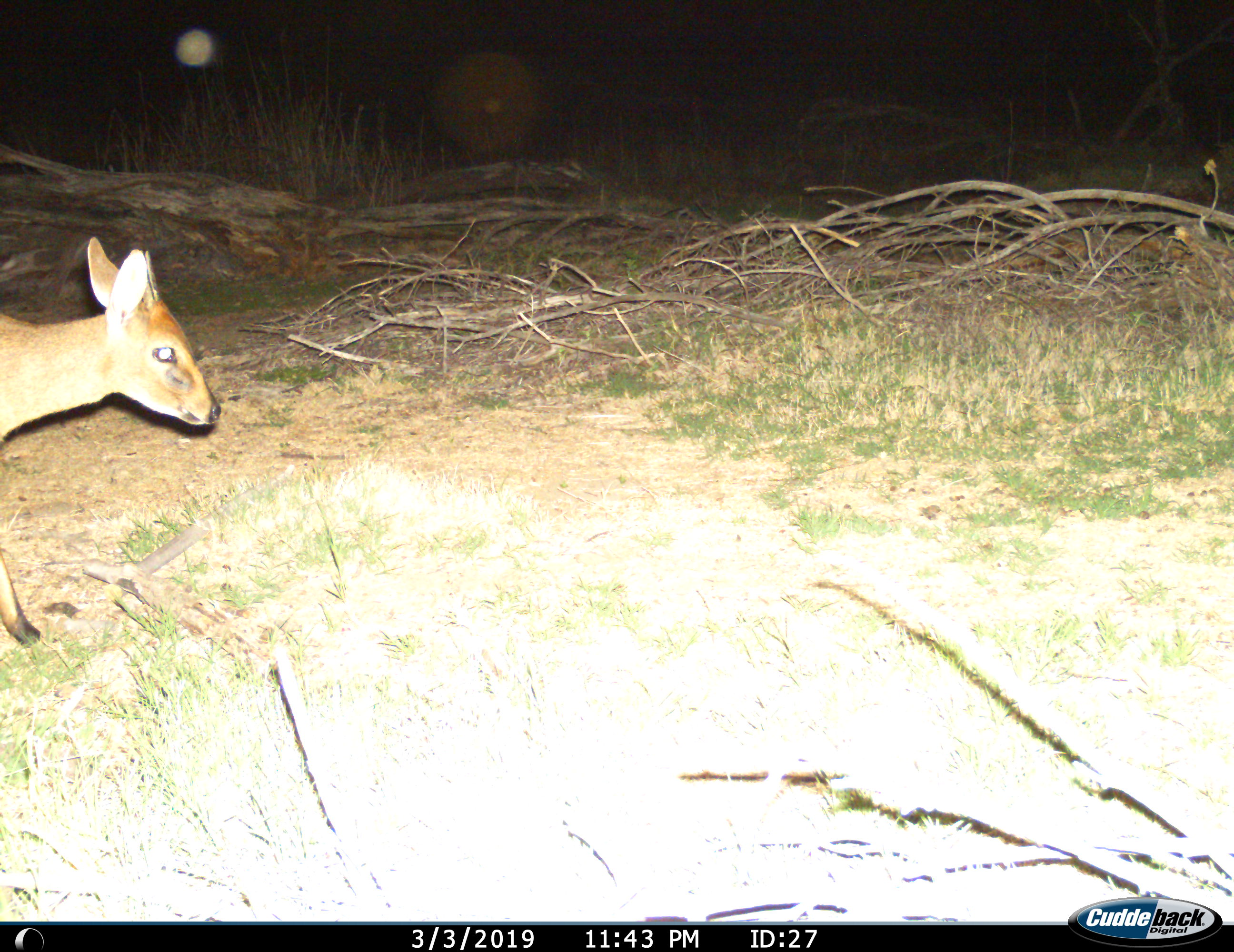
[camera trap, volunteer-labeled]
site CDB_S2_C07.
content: unidentified animal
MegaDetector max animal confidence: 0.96